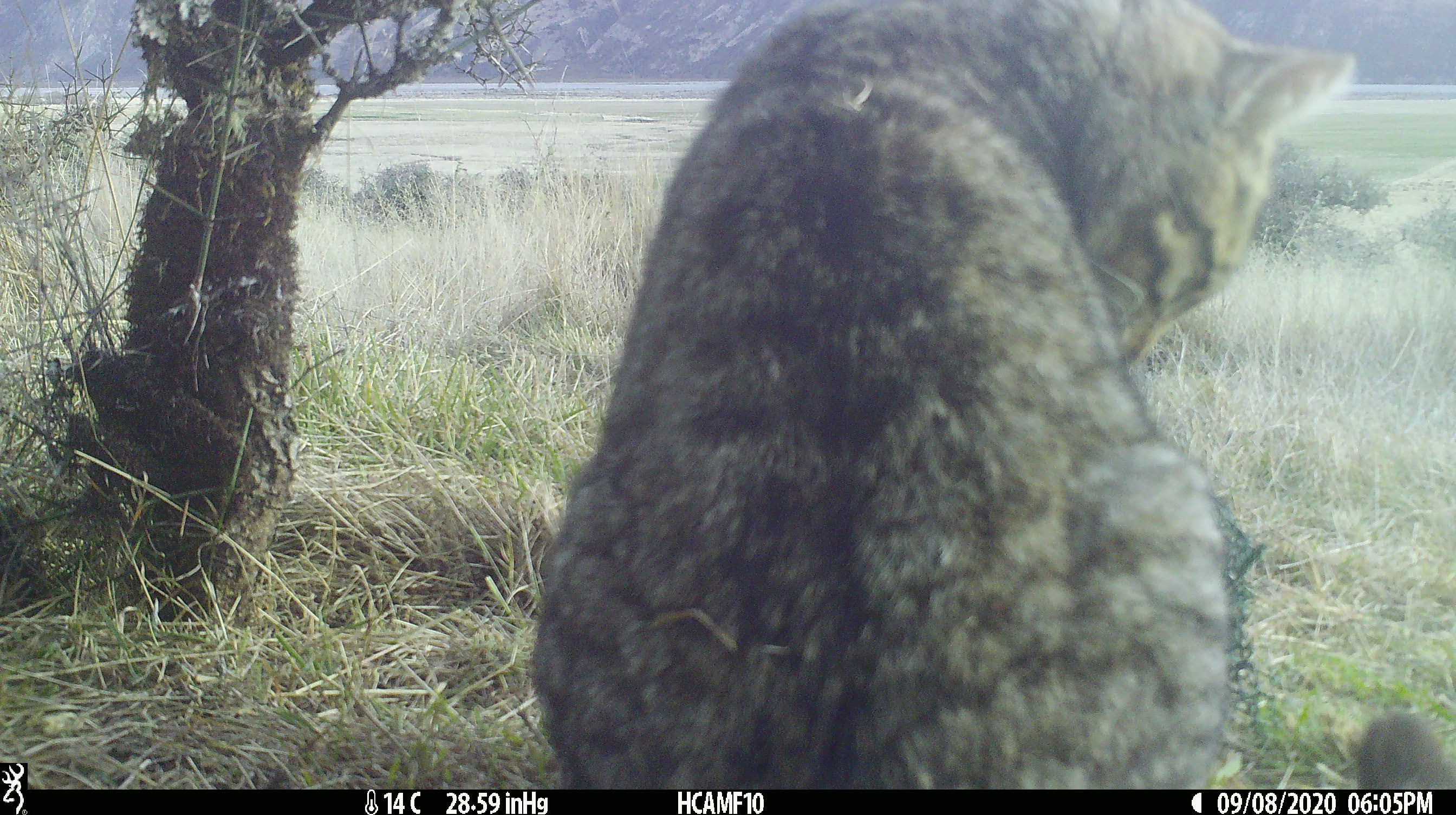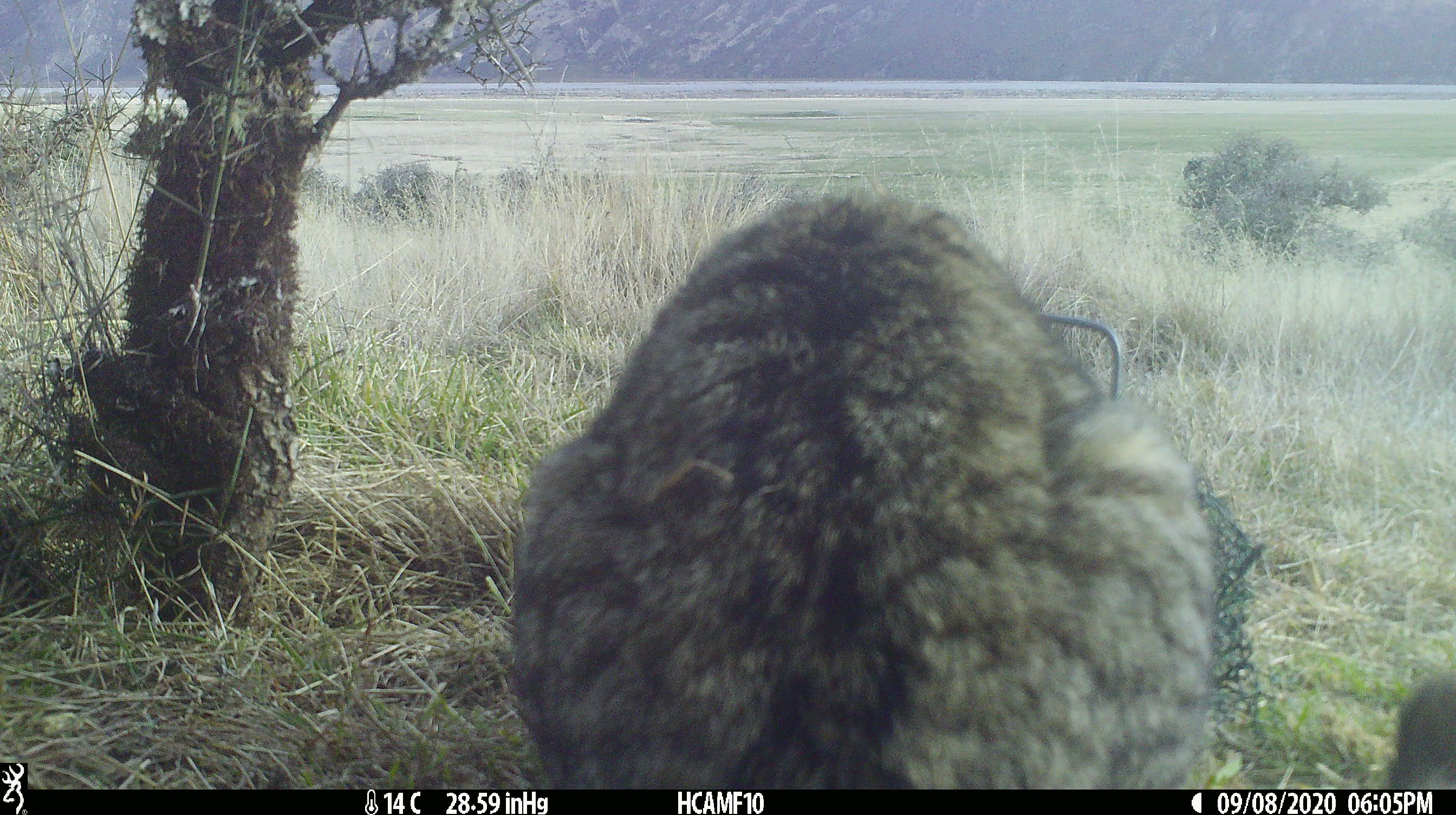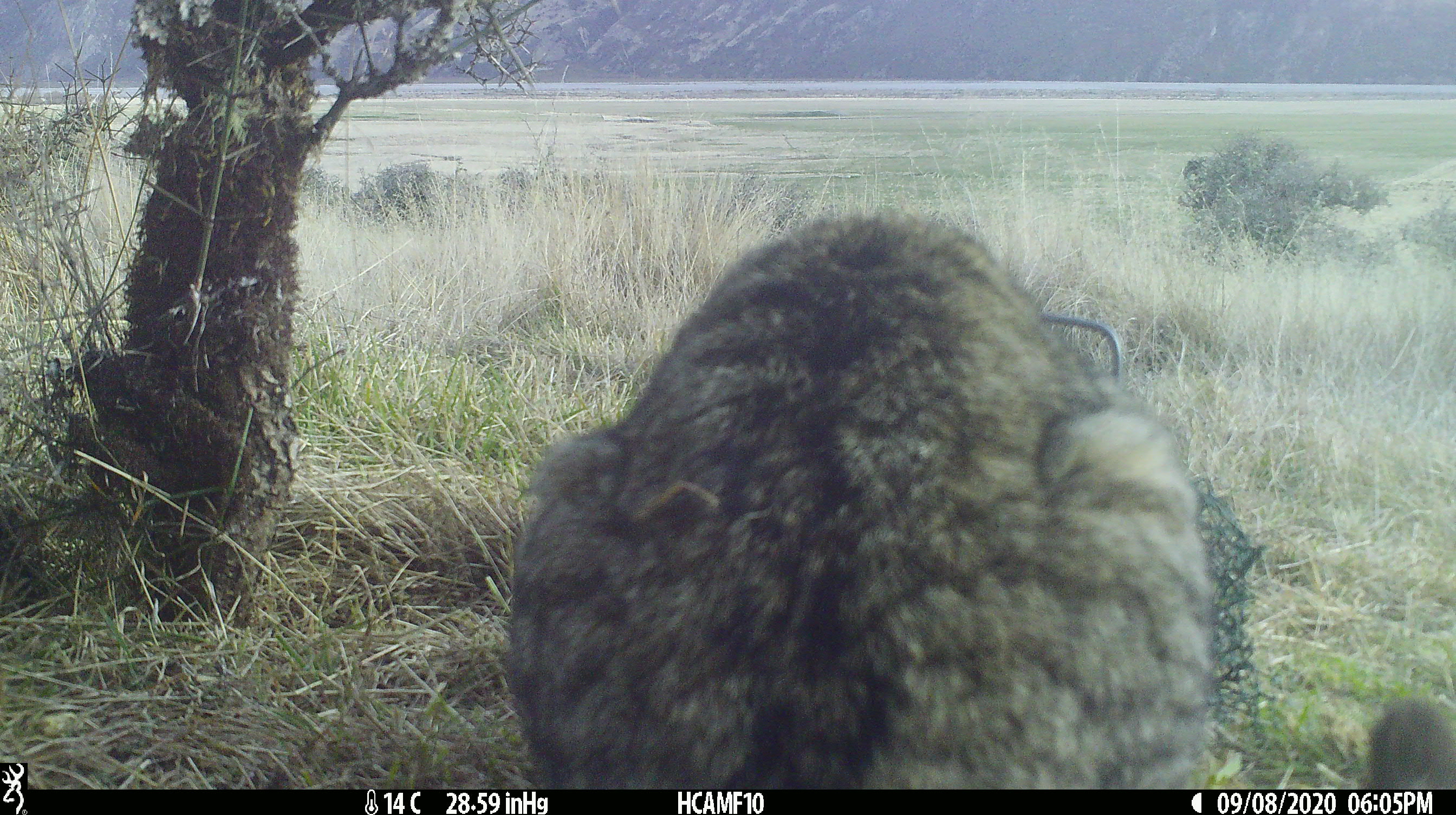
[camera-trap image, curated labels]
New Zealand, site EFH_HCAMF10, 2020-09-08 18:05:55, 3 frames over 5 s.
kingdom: Animalia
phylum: Chordata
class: Mammalia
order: Carnivora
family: Felidae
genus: Felis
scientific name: Felis catus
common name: domestic cat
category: cat